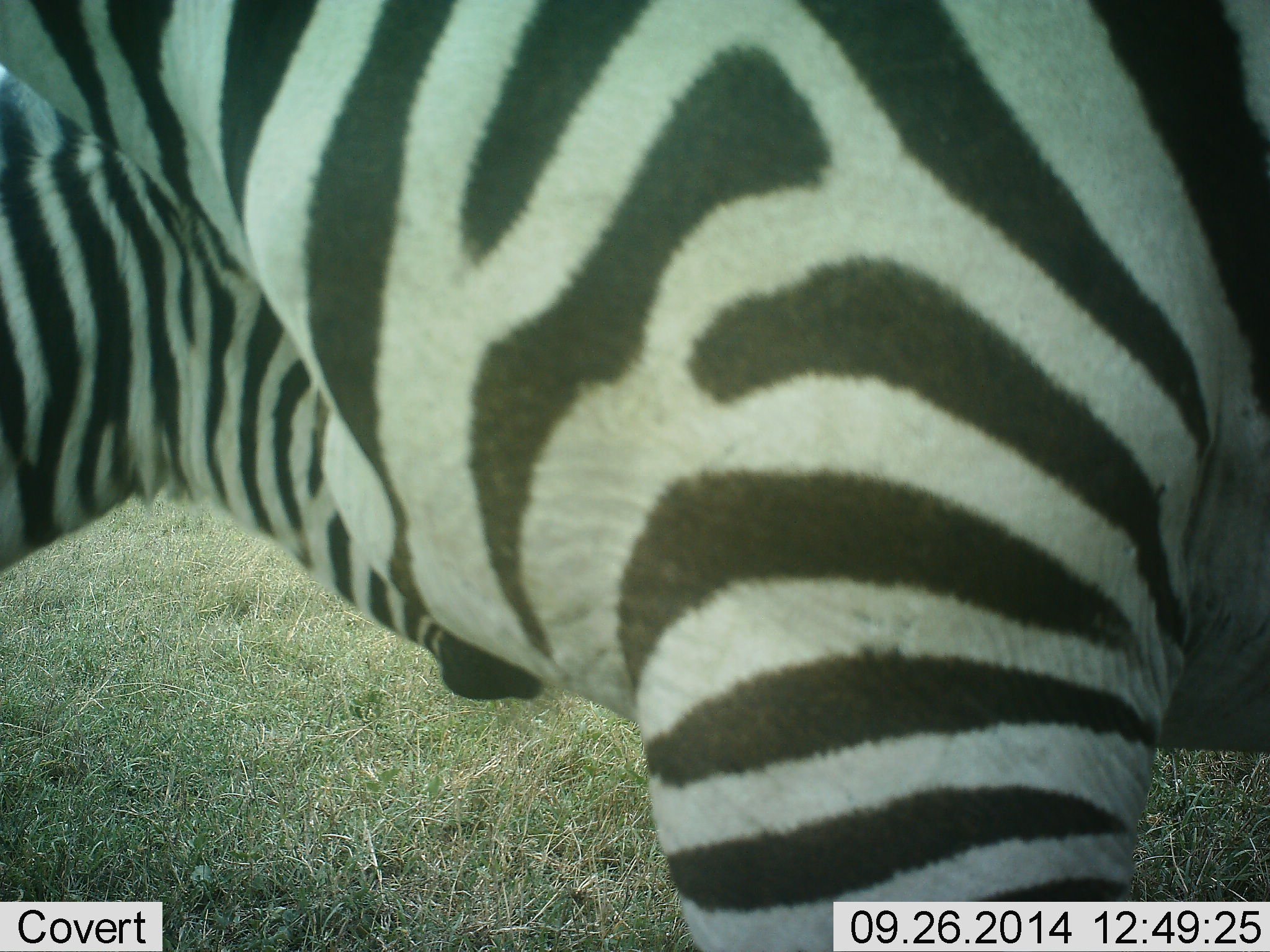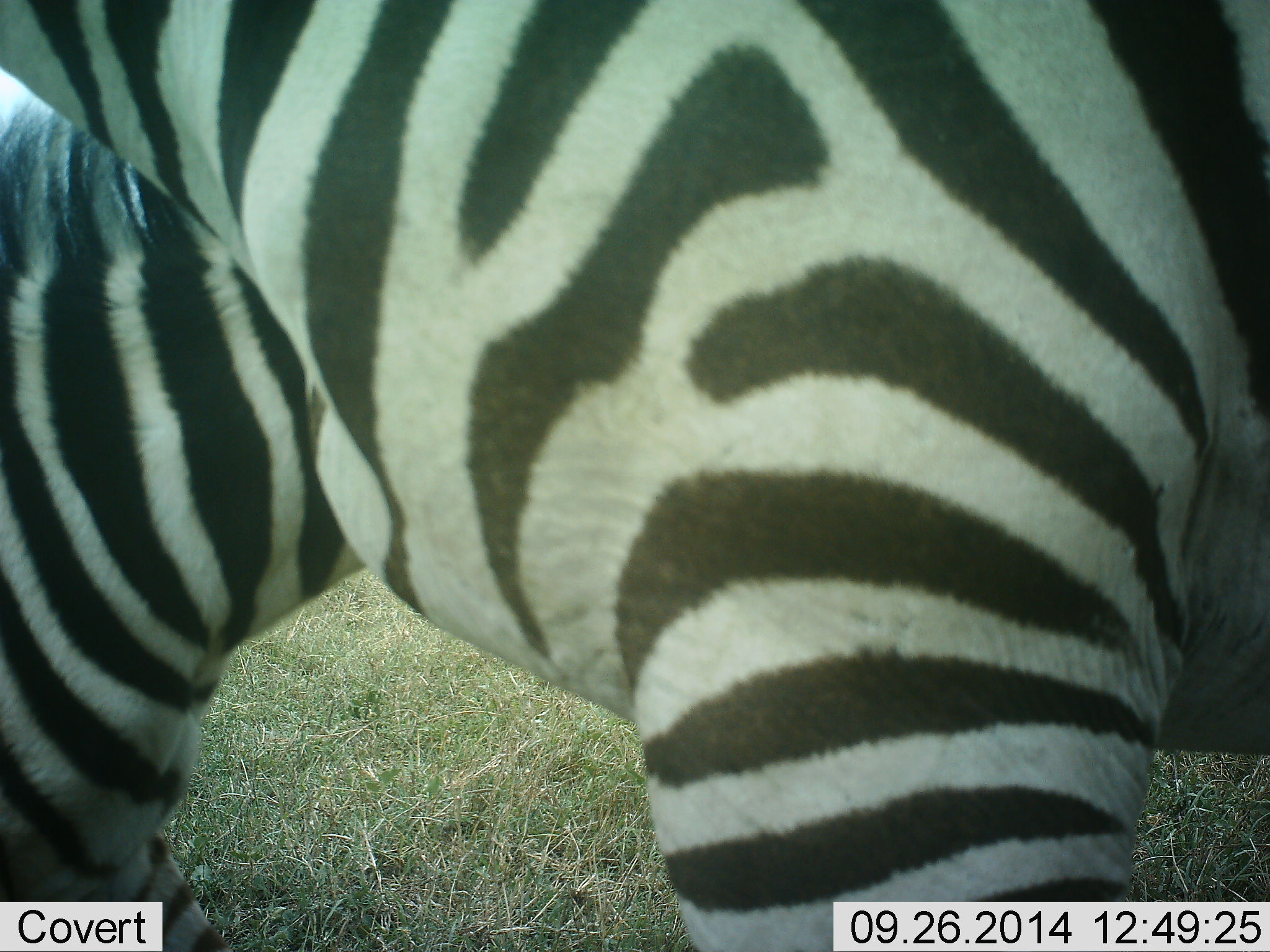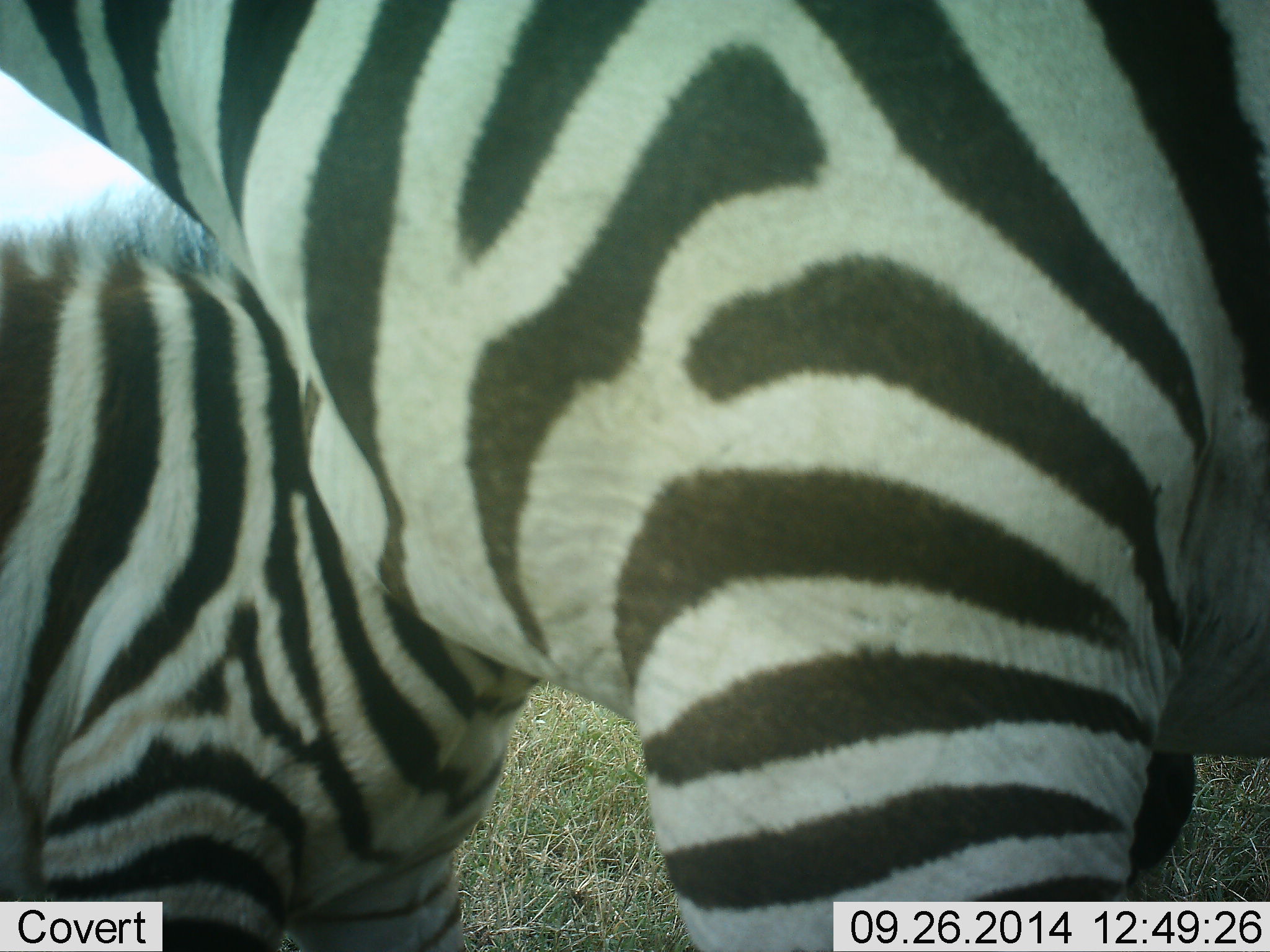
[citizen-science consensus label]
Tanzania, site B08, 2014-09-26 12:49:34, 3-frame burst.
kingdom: Animalia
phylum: Chordata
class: Mammalia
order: Perissodactyla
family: Equidae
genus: Equus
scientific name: Equus quagga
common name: plains zebra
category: zebra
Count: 2.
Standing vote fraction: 80%.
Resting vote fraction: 0%.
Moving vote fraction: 60%.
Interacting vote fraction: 20%.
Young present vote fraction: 10%.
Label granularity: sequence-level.